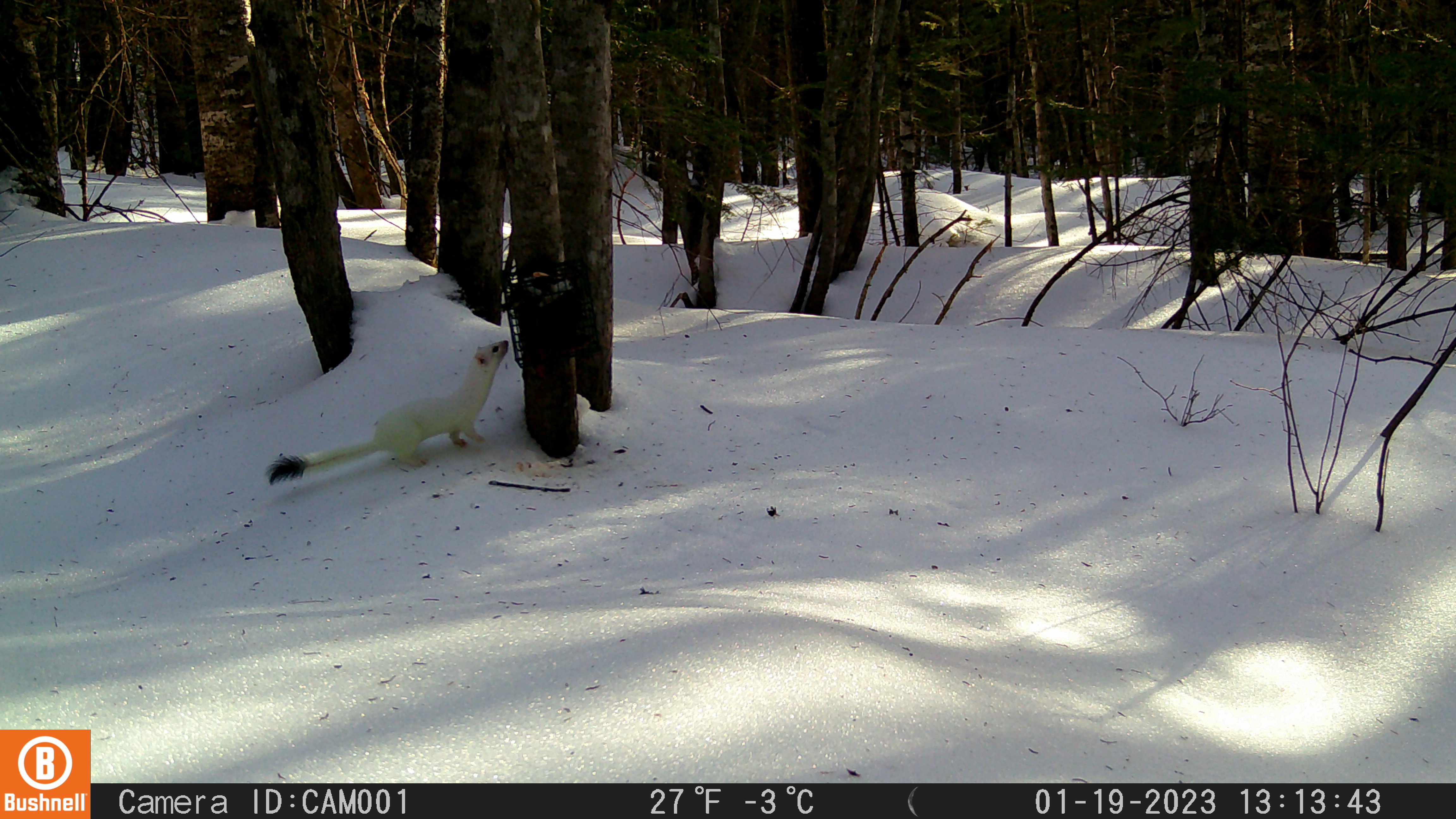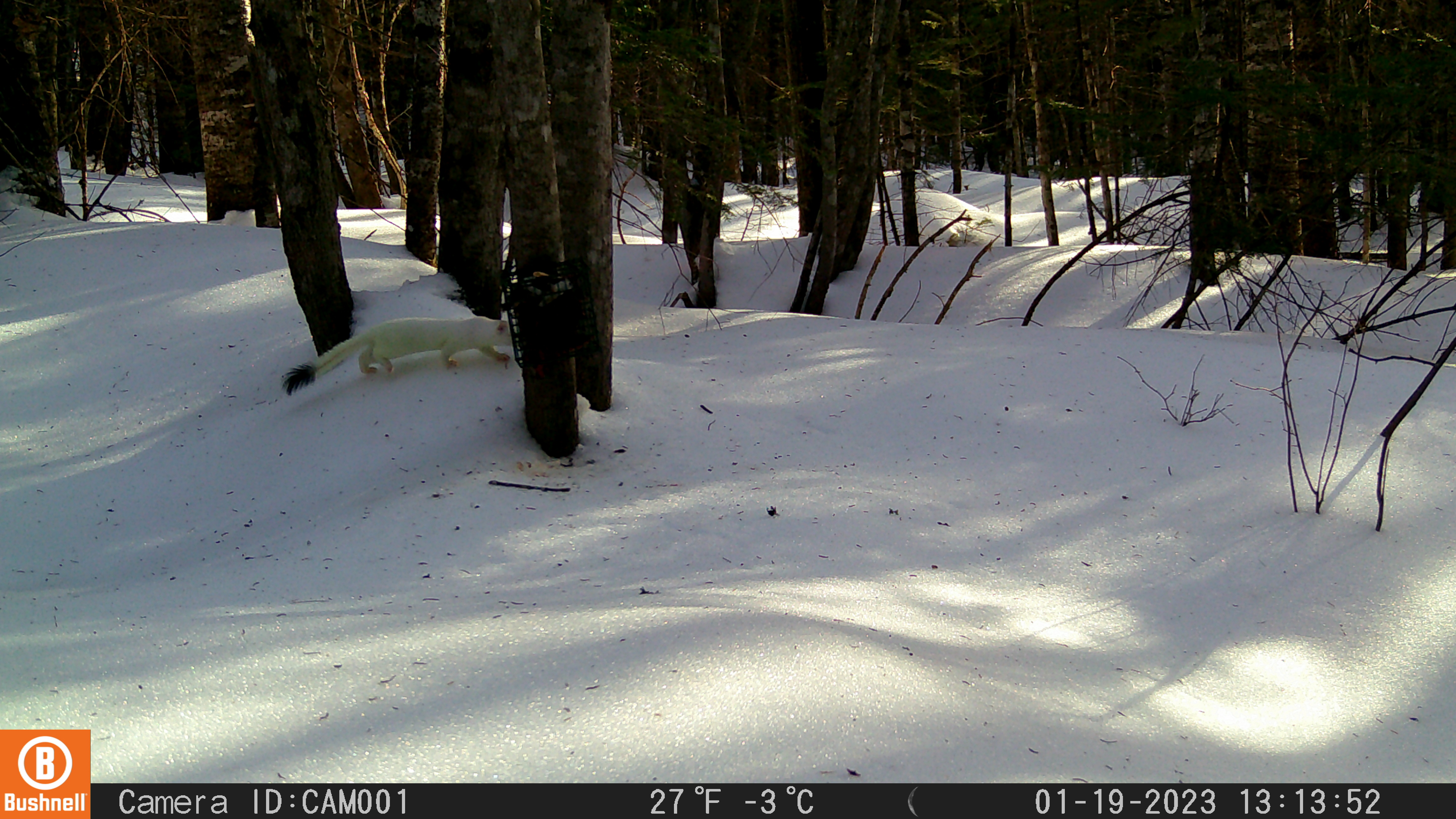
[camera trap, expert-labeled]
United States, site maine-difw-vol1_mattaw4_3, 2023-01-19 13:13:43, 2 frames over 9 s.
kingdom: Animalia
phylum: Chordata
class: Mammalia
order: Carnivora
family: Mustelidae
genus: Neogale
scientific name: Neogale frenata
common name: long-tailed weasel